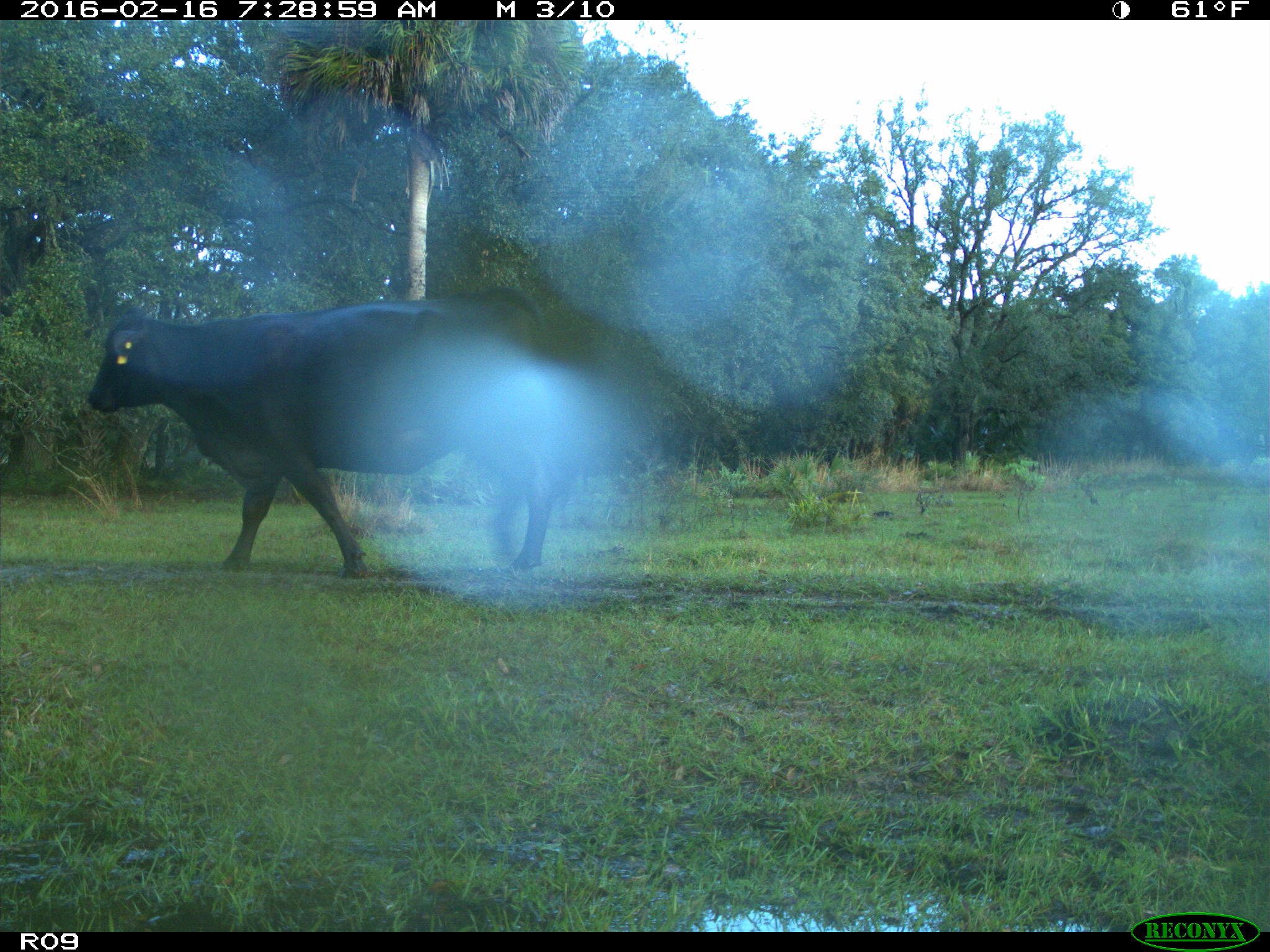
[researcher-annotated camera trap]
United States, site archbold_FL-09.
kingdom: Animalia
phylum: Chordata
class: Mammalia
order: Artiodactyla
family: Bovidae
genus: Bos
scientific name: Bos taurus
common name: domestic cow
Bos taurus (domestic cow).